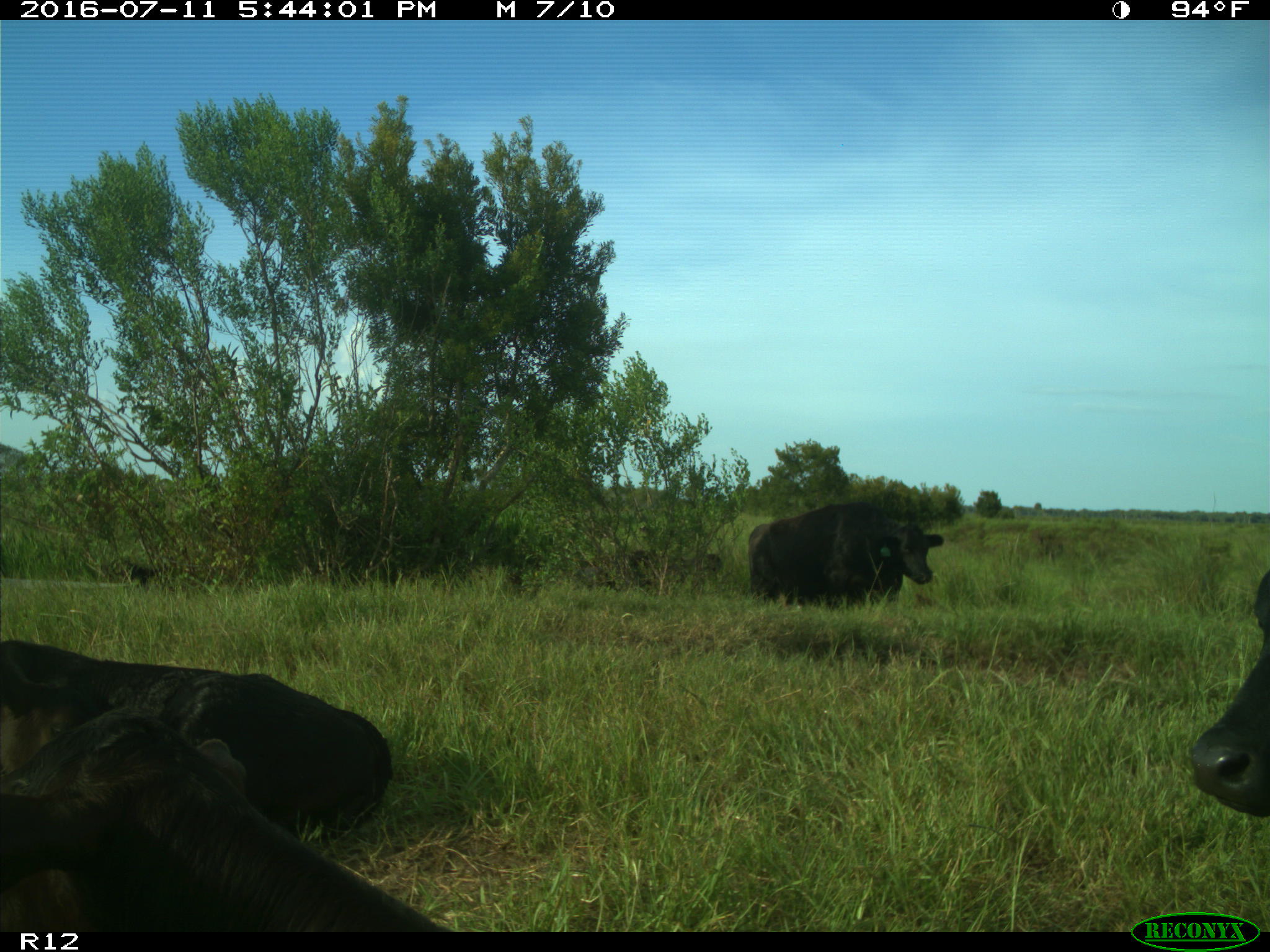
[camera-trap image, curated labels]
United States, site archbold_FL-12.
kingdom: Animalia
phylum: Chordata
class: Mammalia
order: Artiodactyla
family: Bovidae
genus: Bos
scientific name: Bos taurus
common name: domestic cow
Bos taurus (domestic cow).